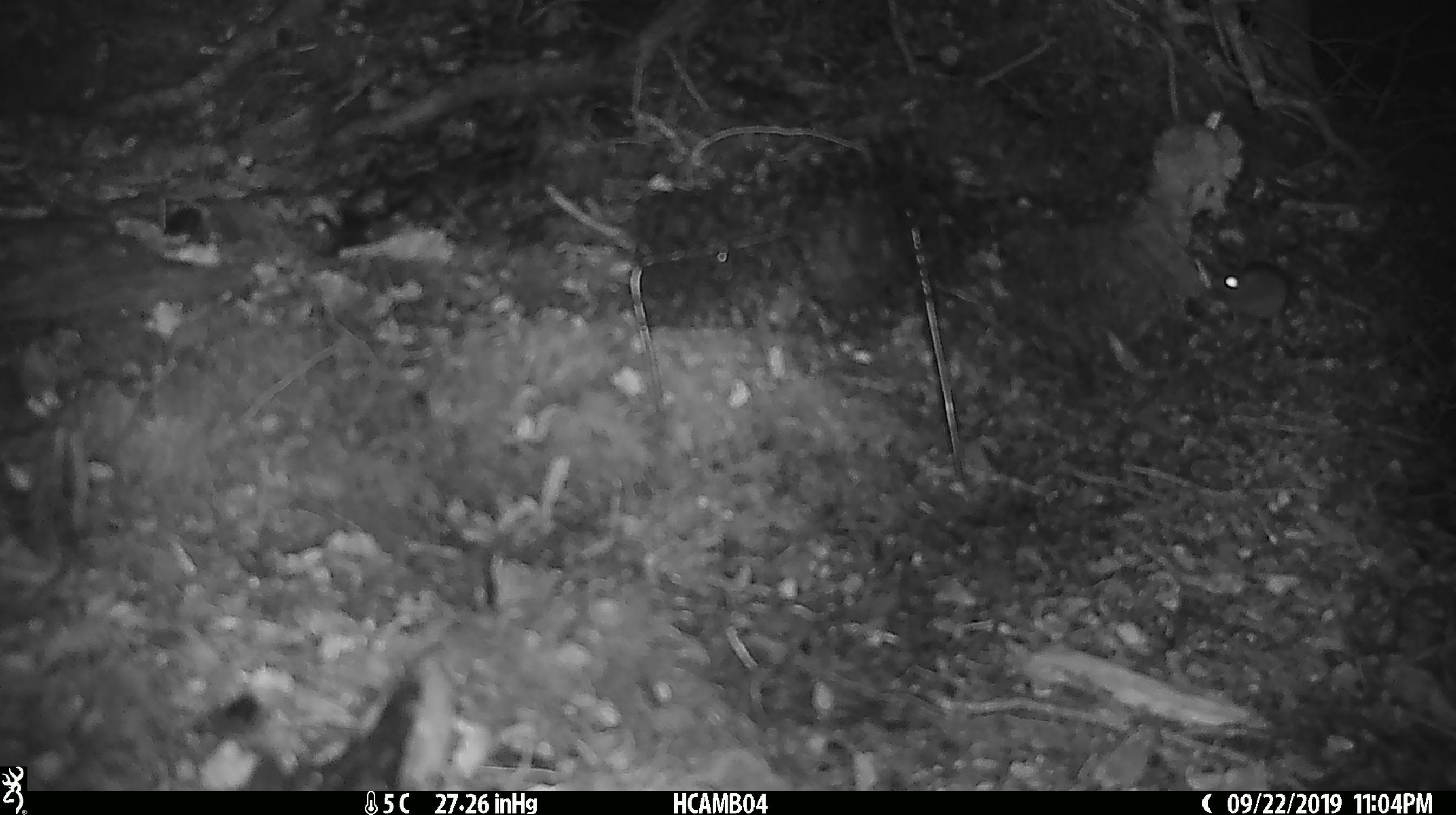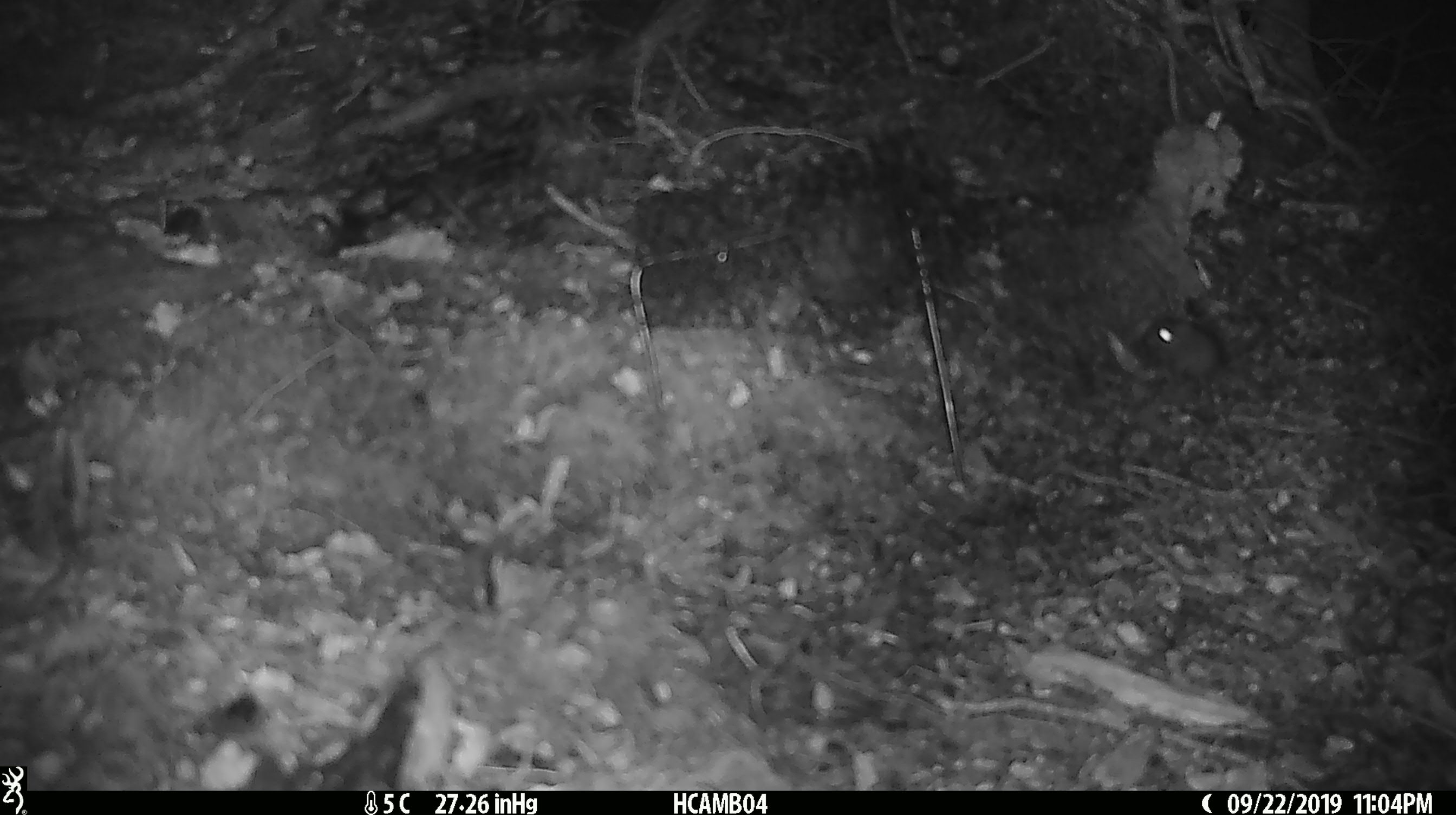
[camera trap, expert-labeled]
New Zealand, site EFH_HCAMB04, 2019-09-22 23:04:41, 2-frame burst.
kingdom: Animalia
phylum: Chordata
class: Mammalia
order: Rodentia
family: Muridae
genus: Mus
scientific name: Mus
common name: mouse